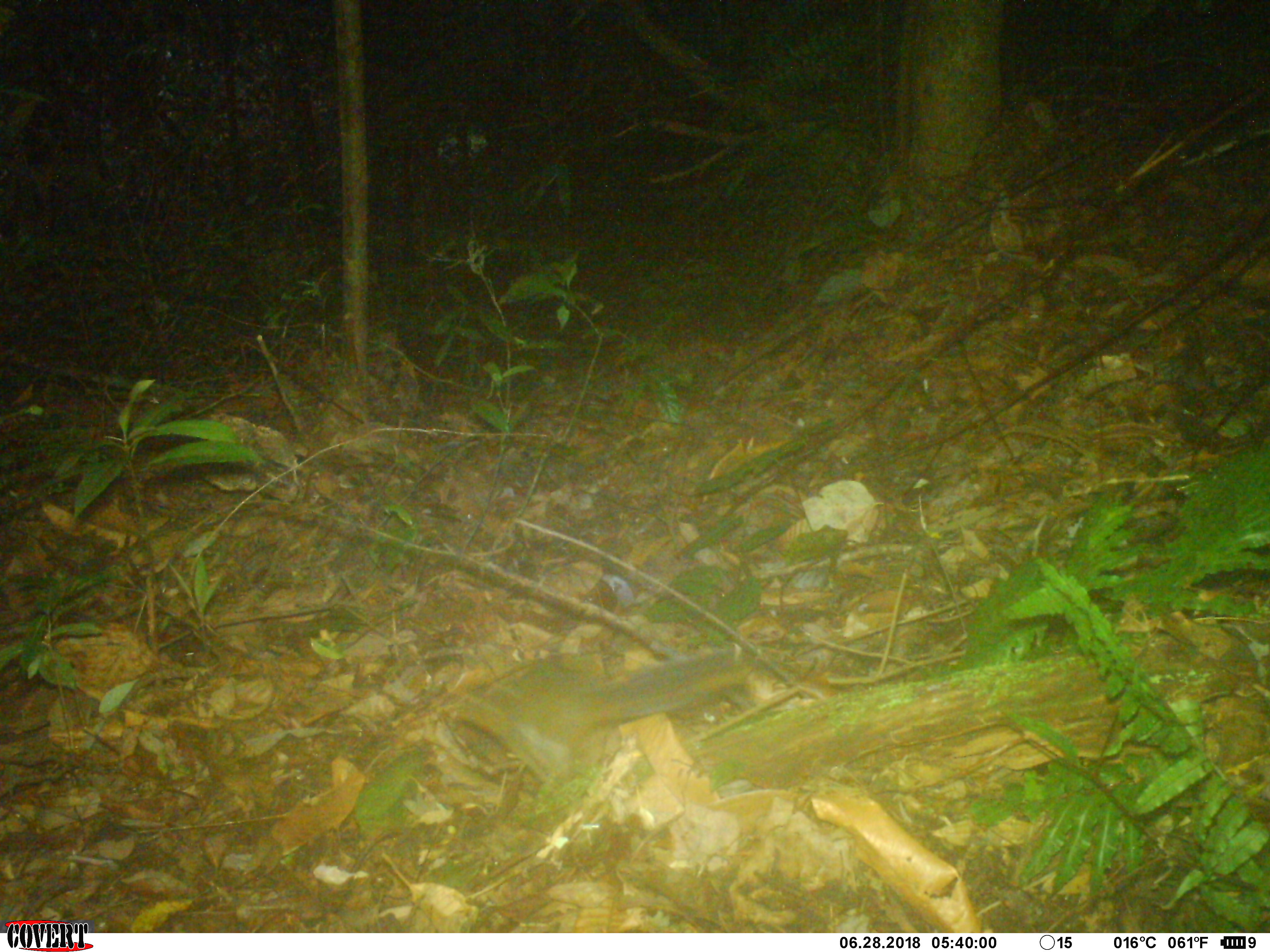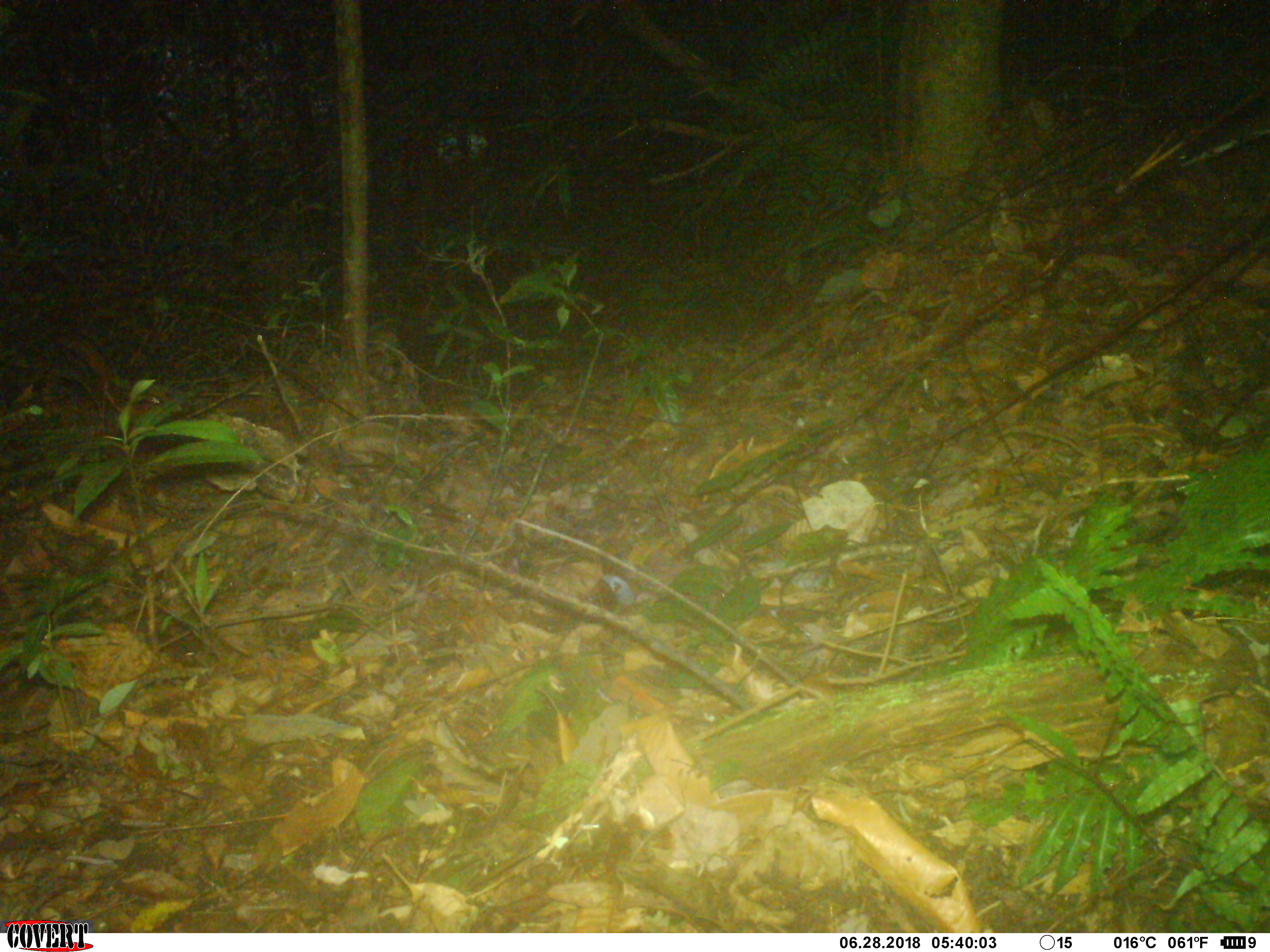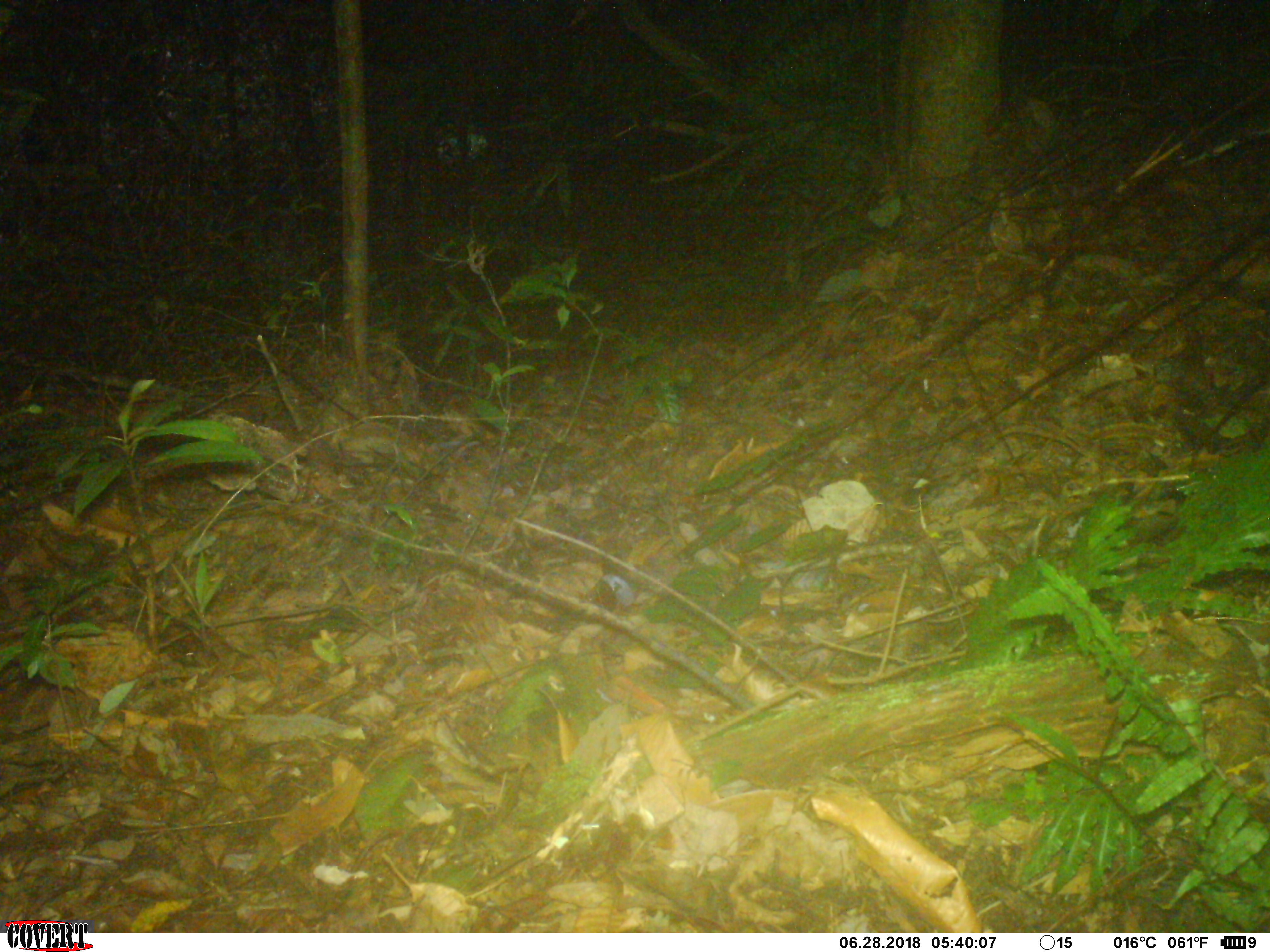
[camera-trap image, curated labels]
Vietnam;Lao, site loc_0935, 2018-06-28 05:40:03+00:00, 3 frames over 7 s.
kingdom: Animalia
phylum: Chordata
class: Mammalia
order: Rodentia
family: Sciuridae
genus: Dremomys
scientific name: Dremomys rufigenis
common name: red-cheeked squirrel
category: red cheeked squirrel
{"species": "red cheeked squirrel (red-cheeked squirrel) (Dremomys rufigenis)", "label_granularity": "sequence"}